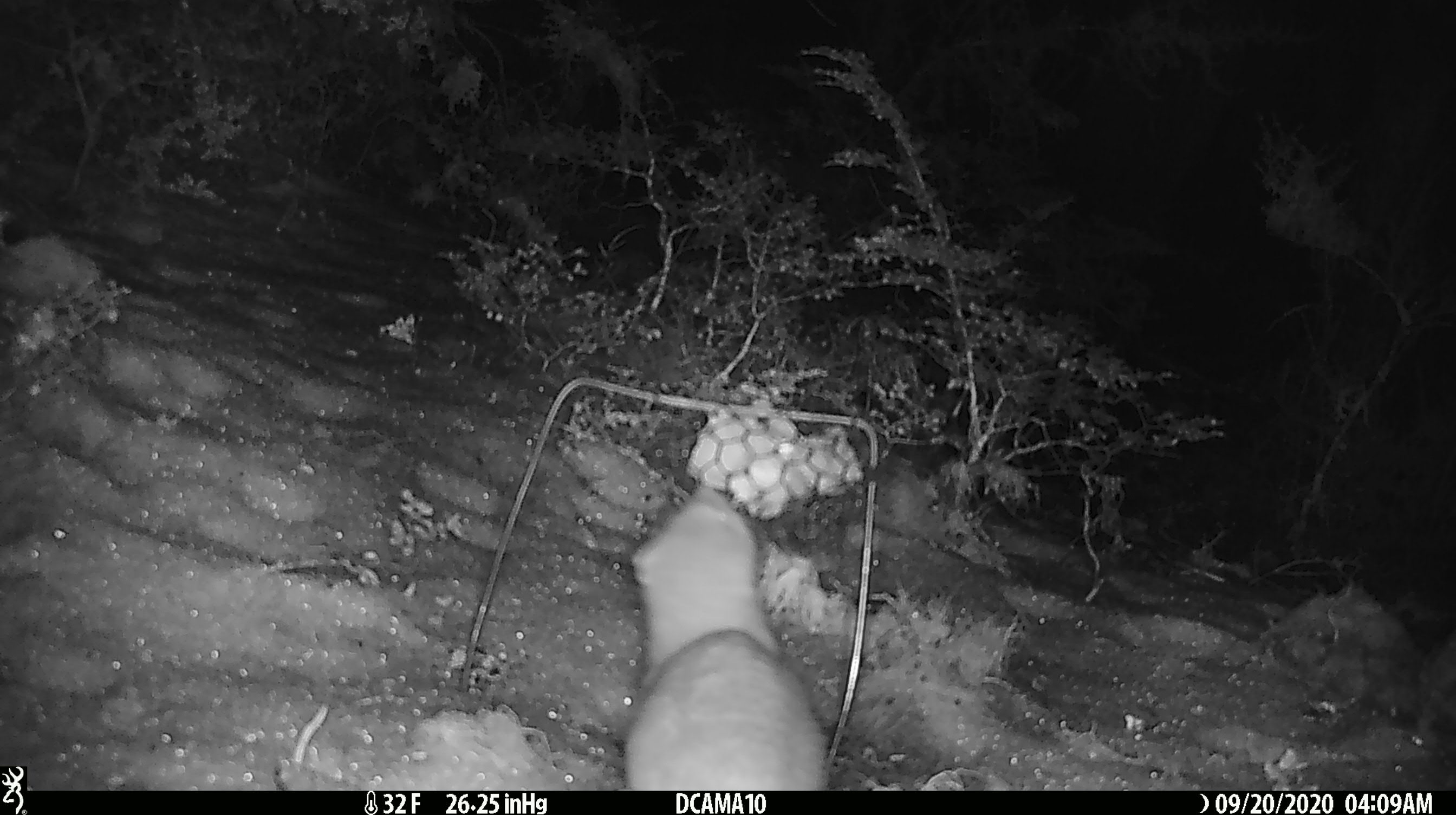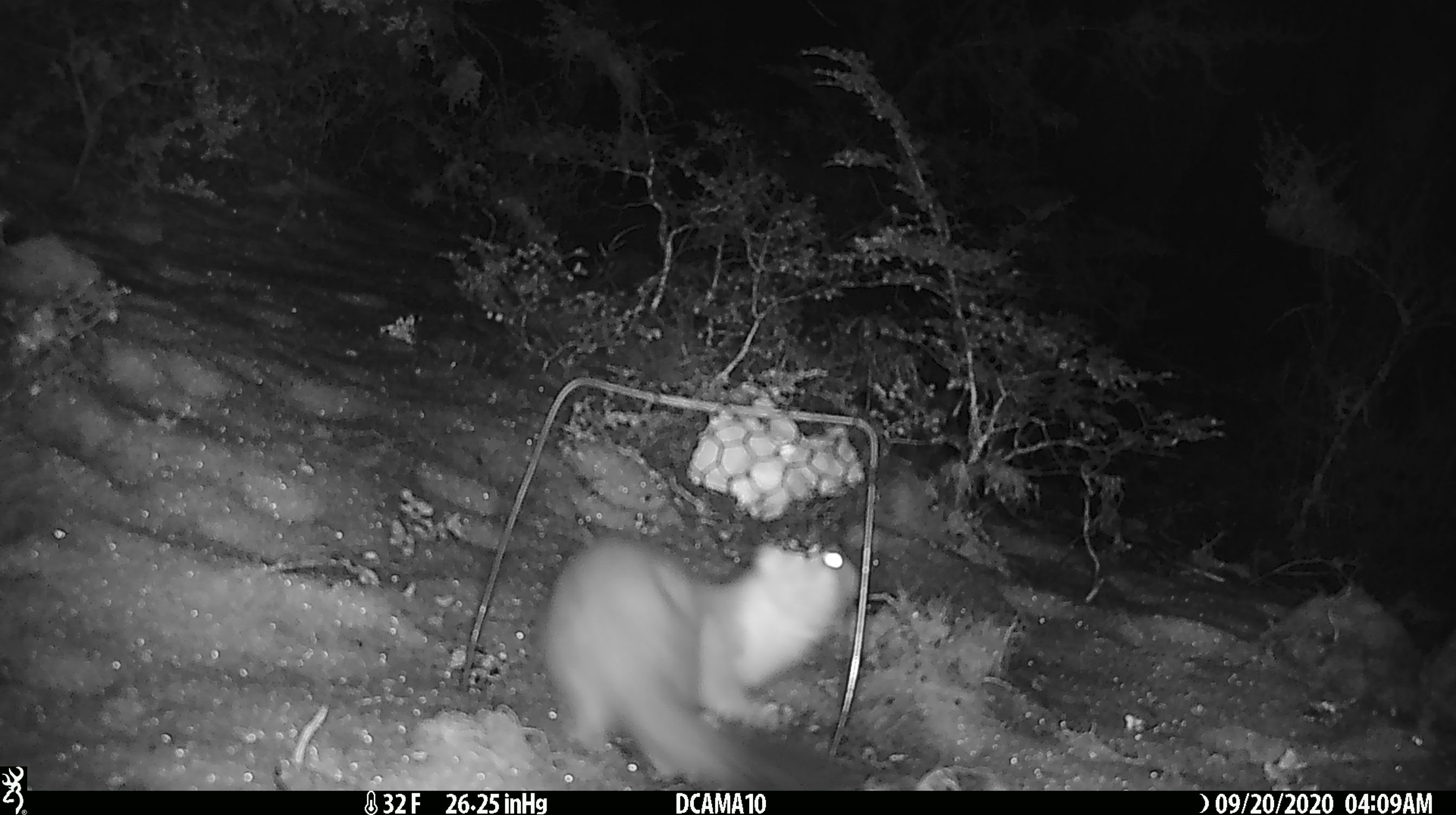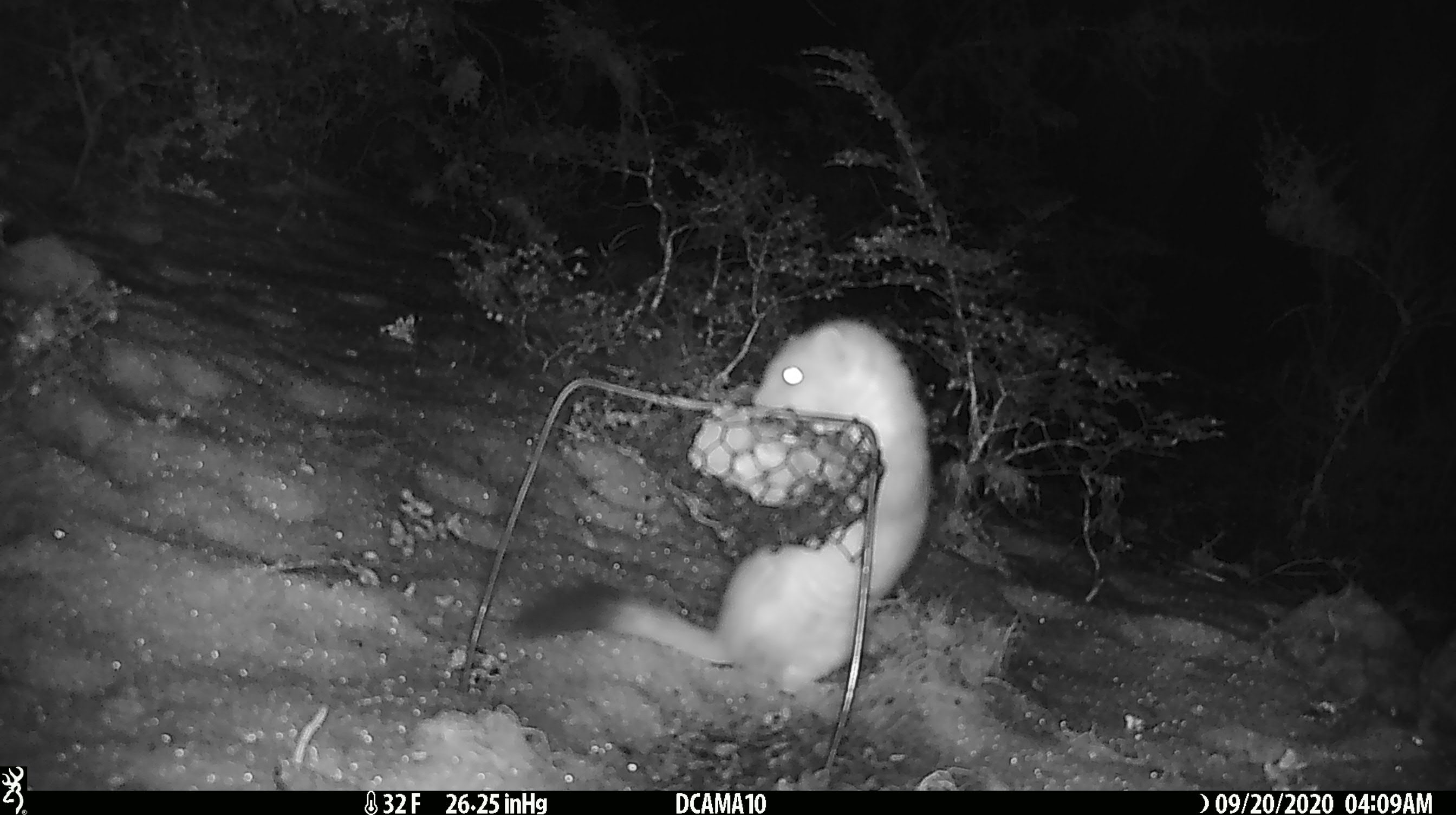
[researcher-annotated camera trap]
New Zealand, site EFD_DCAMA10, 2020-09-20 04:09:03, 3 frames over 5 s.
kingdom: Animalia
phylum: Chordata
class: Mammalia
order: Carnivora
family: Mustelidae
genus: Mustela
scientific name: Mustela erminea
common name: stoat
Stoat (Mustela erminea).